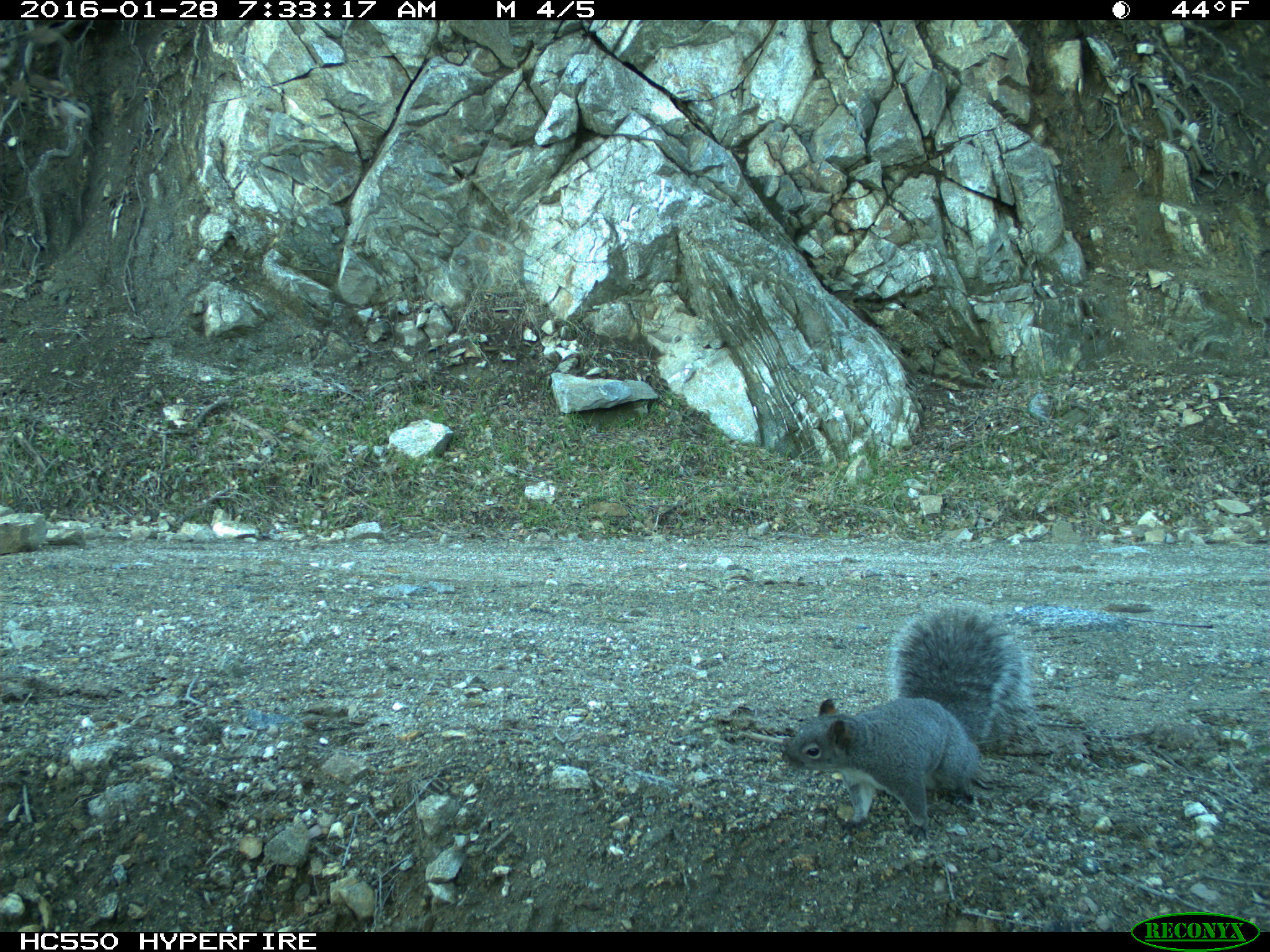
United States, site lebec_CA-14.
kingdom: Animalia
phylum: Chordata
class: Mammalia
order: Rodentia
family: Sciuridae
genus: Sciurus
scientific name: Sciurus carolinensis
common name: eastern gray squirrel